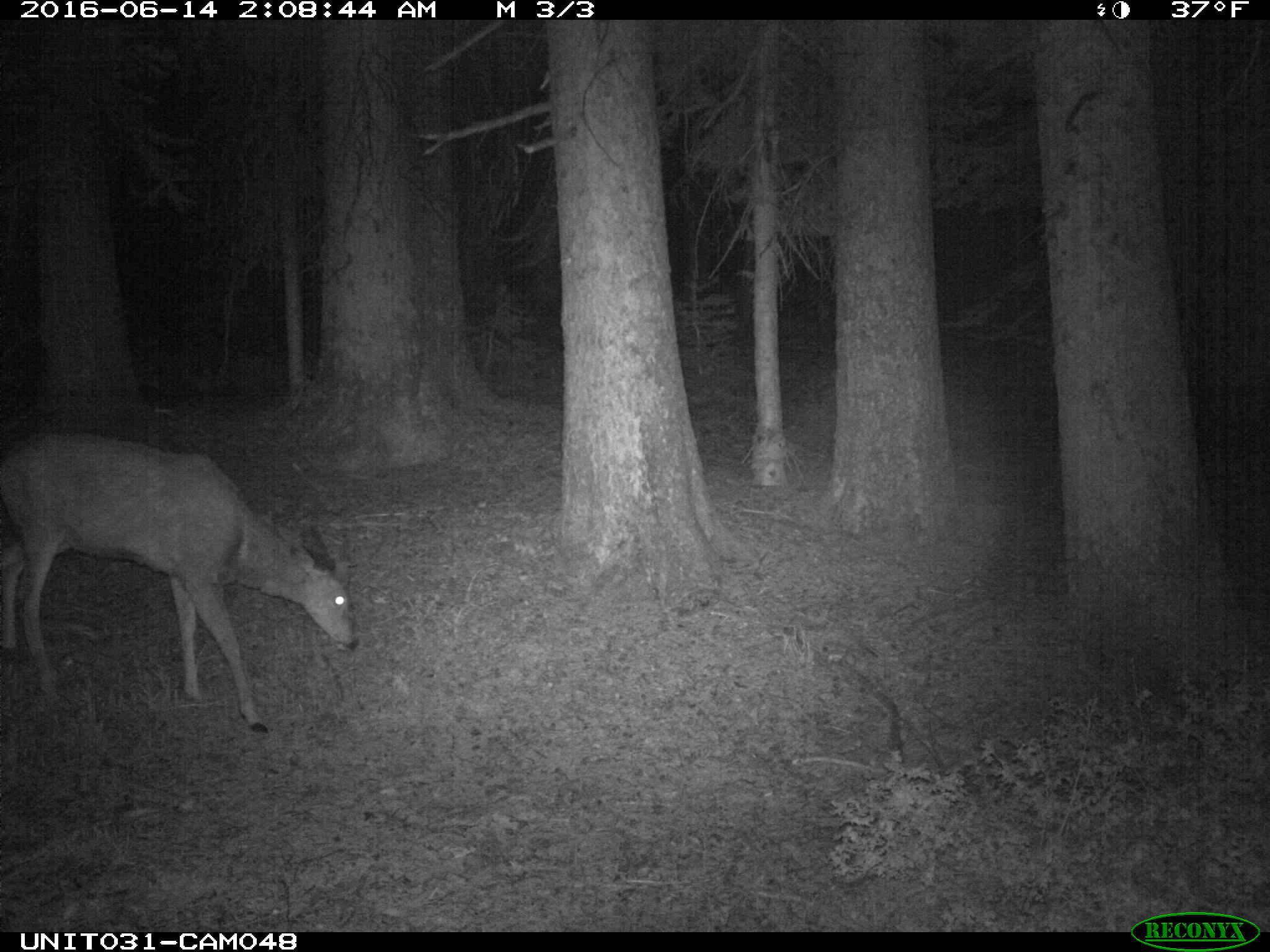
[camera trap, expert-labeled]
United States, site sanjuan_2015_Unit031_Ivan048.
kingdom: Animalia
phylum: Chordata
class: Mammalia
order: Artiodactyla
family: Cervidae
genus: Odocoileus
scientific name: Odocoileus hemionus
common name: mule deer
Odocoileus hemionus (mule deer).